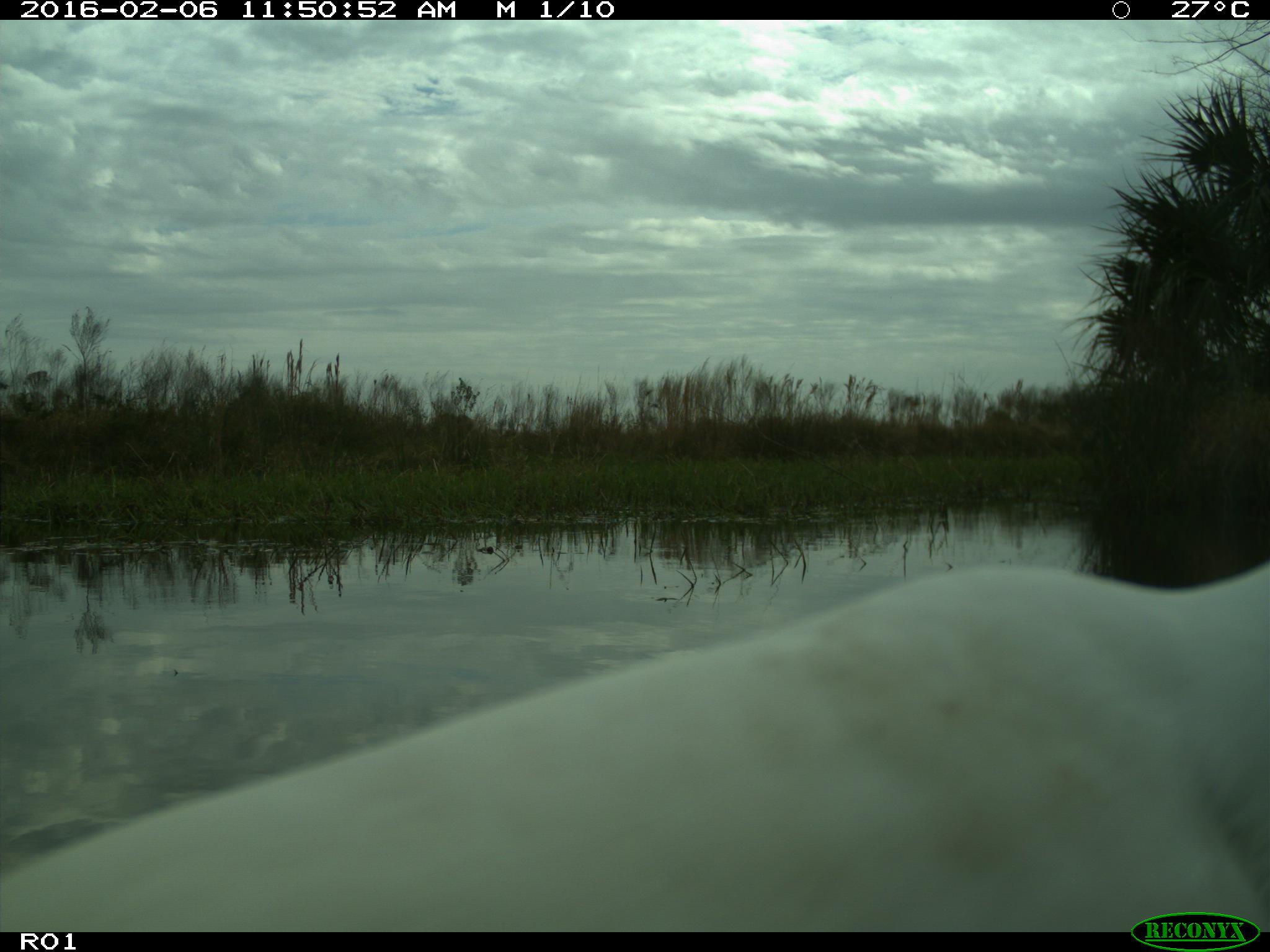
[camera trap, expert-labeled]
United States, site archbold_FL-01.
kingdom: Animalia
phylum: Chordata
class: Aves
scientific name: Aves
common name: birds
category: unidentified bird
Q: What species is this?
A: Unidentified bird (birds) (Aves).